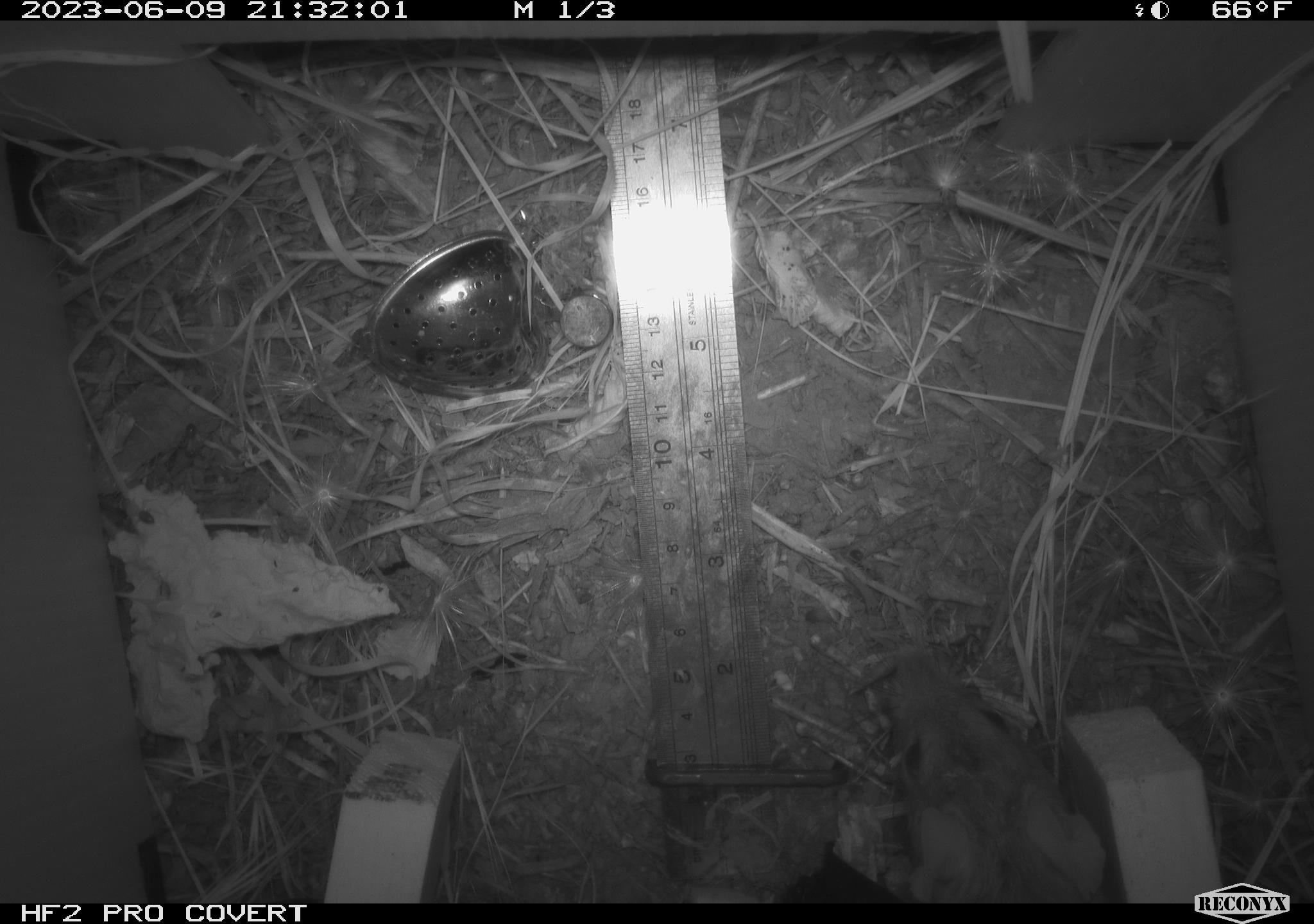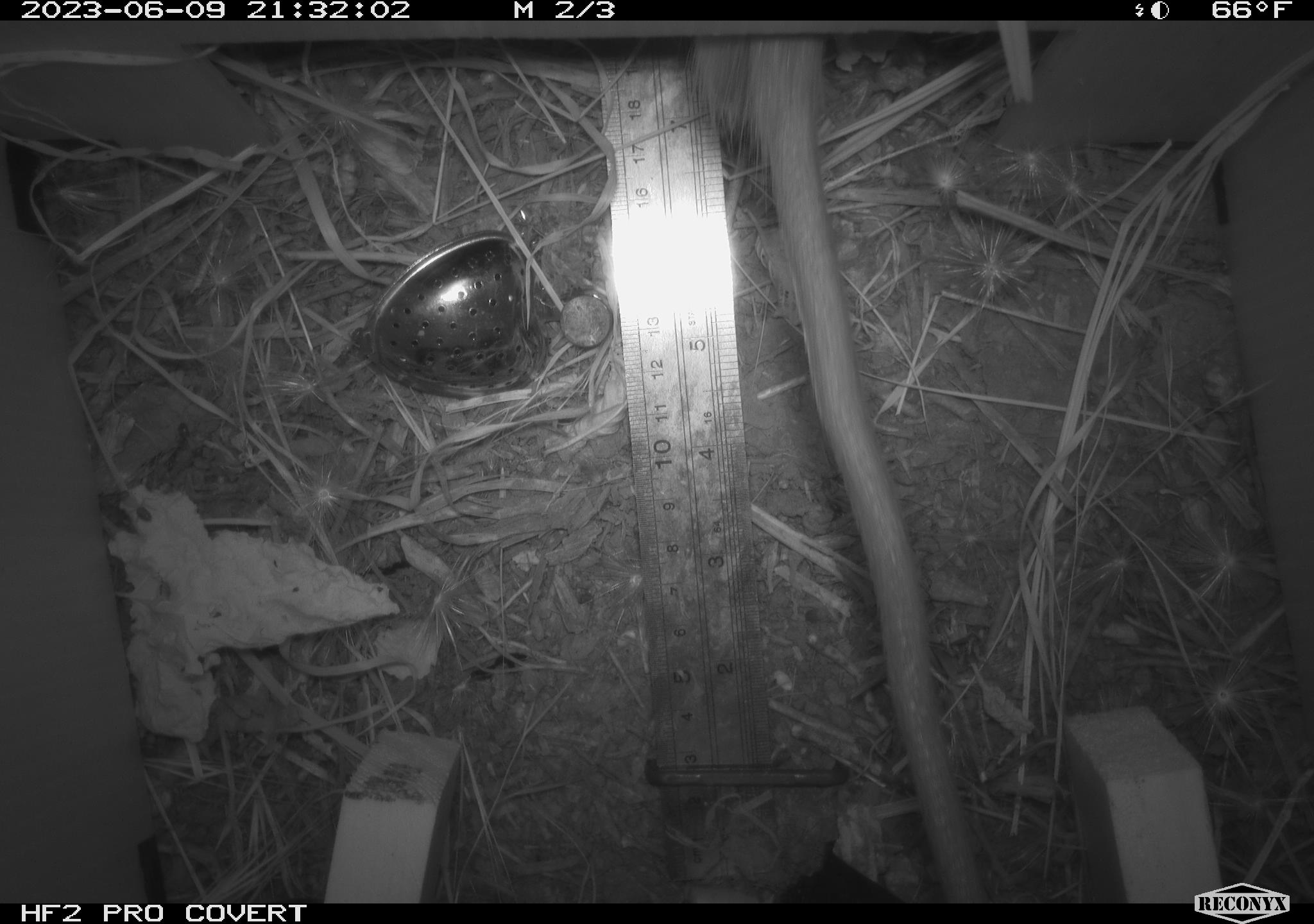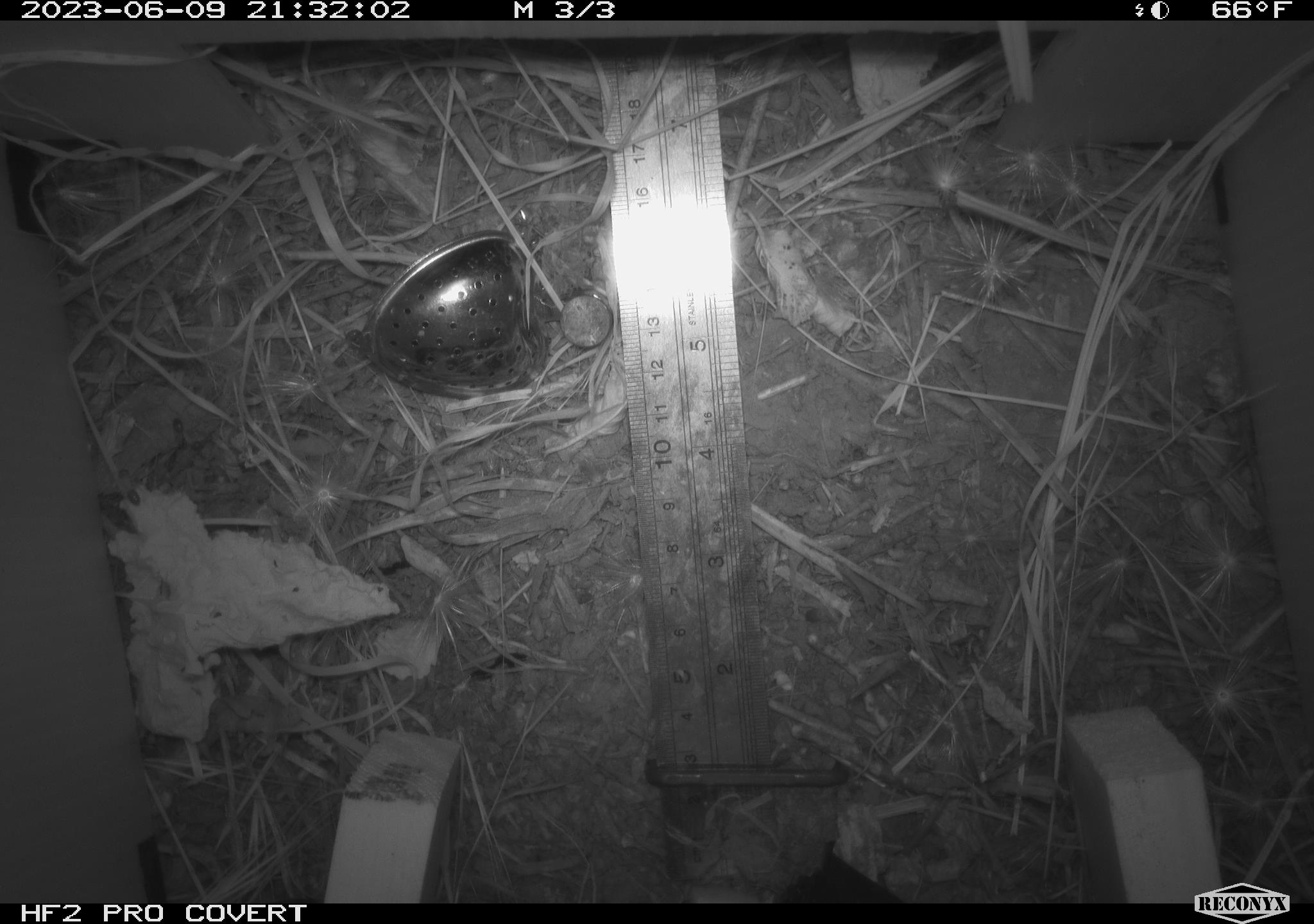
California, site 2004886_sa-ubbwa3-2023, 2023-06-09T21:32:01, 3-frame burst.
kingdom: Animalia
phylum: Chordata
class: Mammalia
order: Rodentia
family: Muridae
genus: Rattus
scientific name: Rattus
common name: rat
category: rattus species